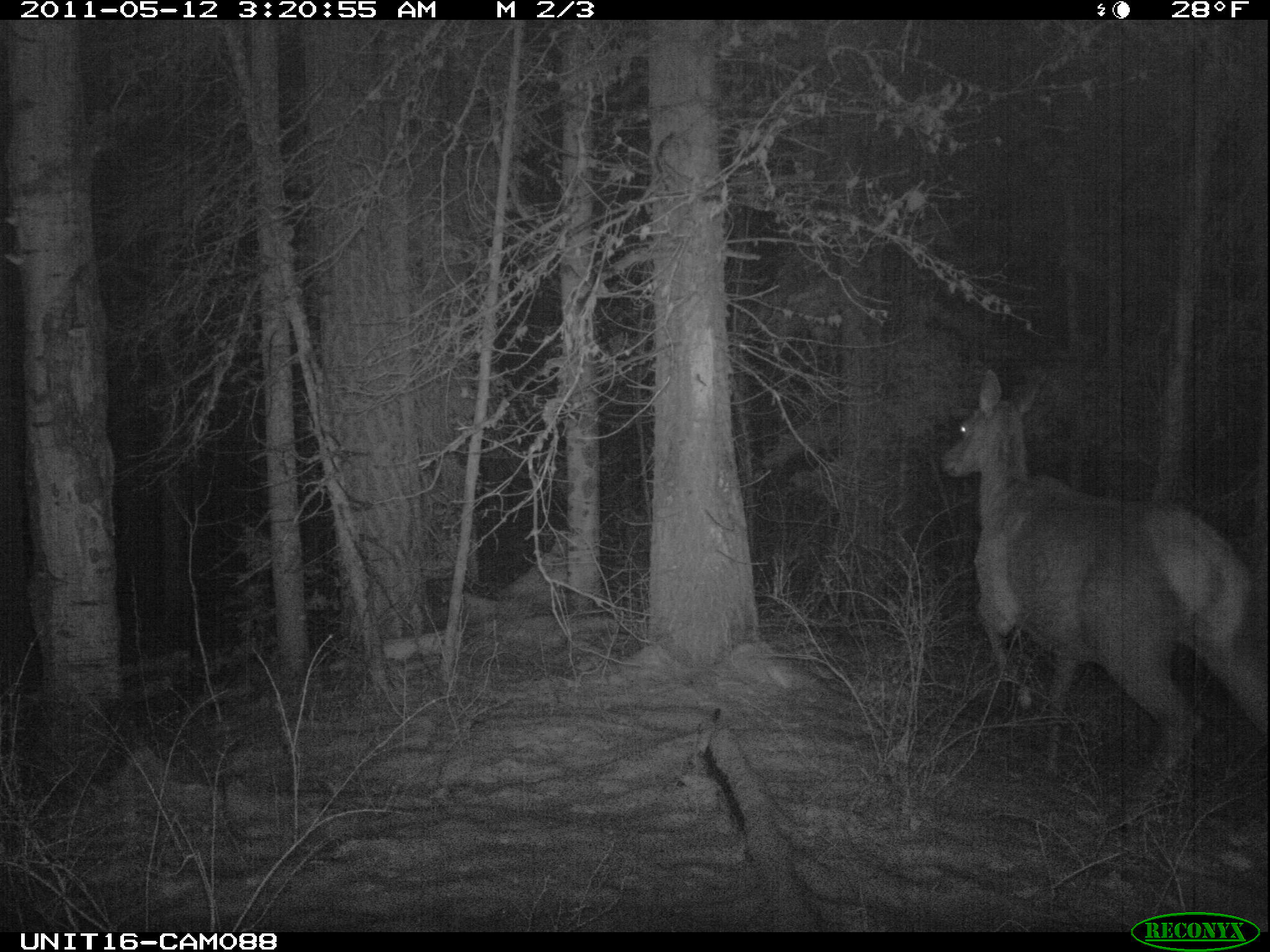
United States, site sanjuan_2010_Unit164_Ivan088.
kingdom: Animalia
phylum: Chordata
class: Mammalia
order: Artiodactyla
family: Cervidae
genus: Cervus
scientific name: Cervus elaphus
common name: red deer